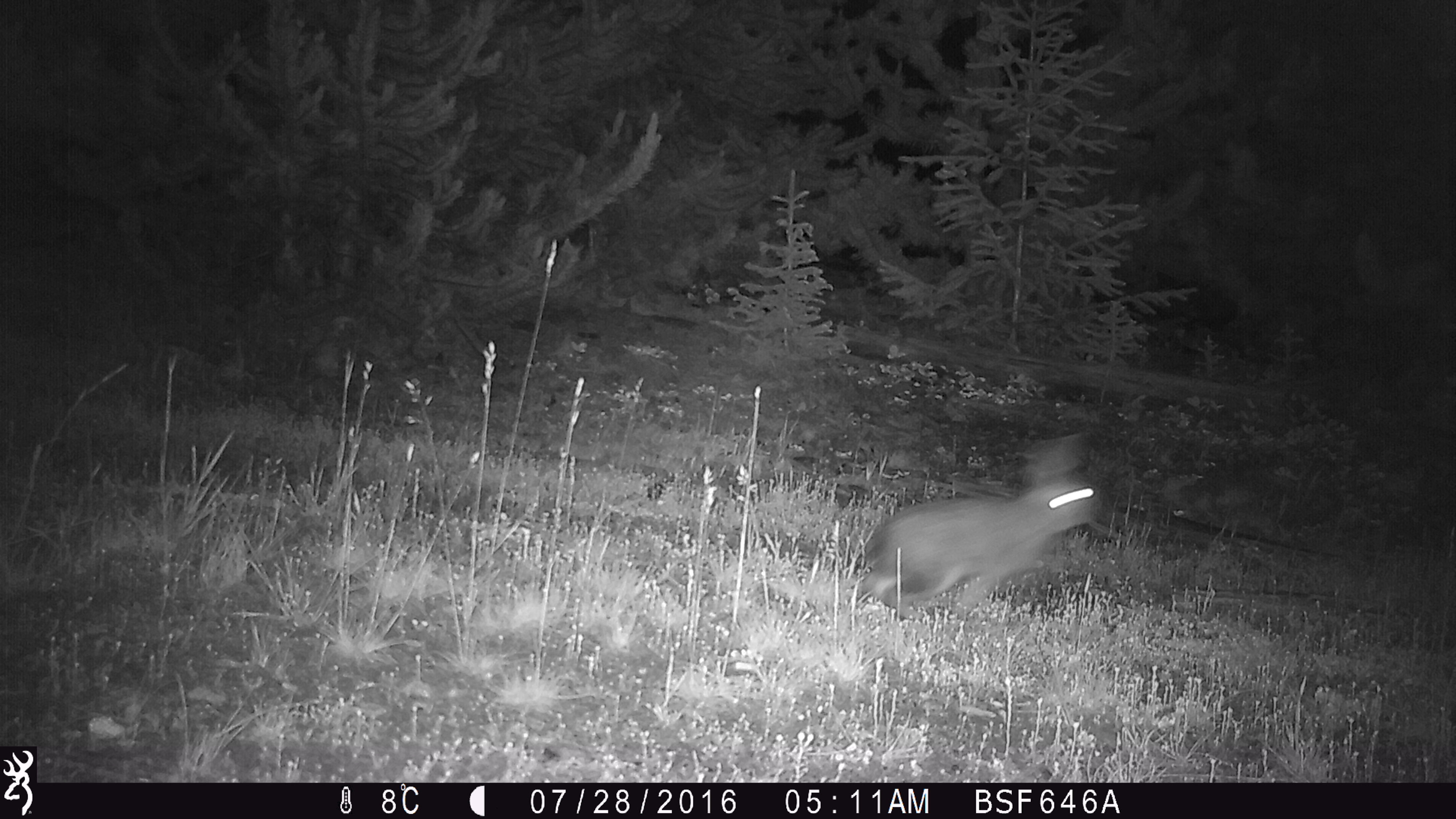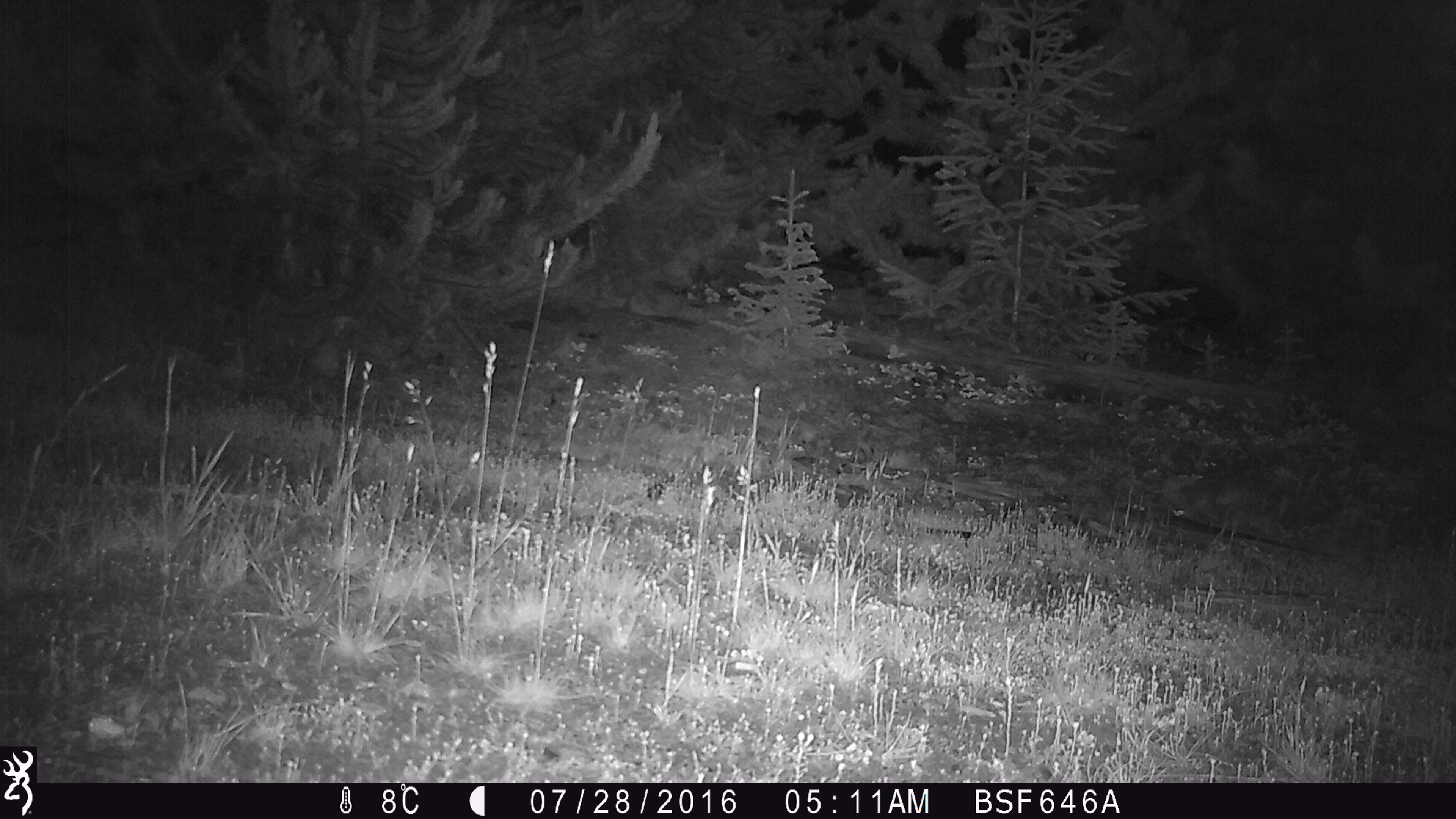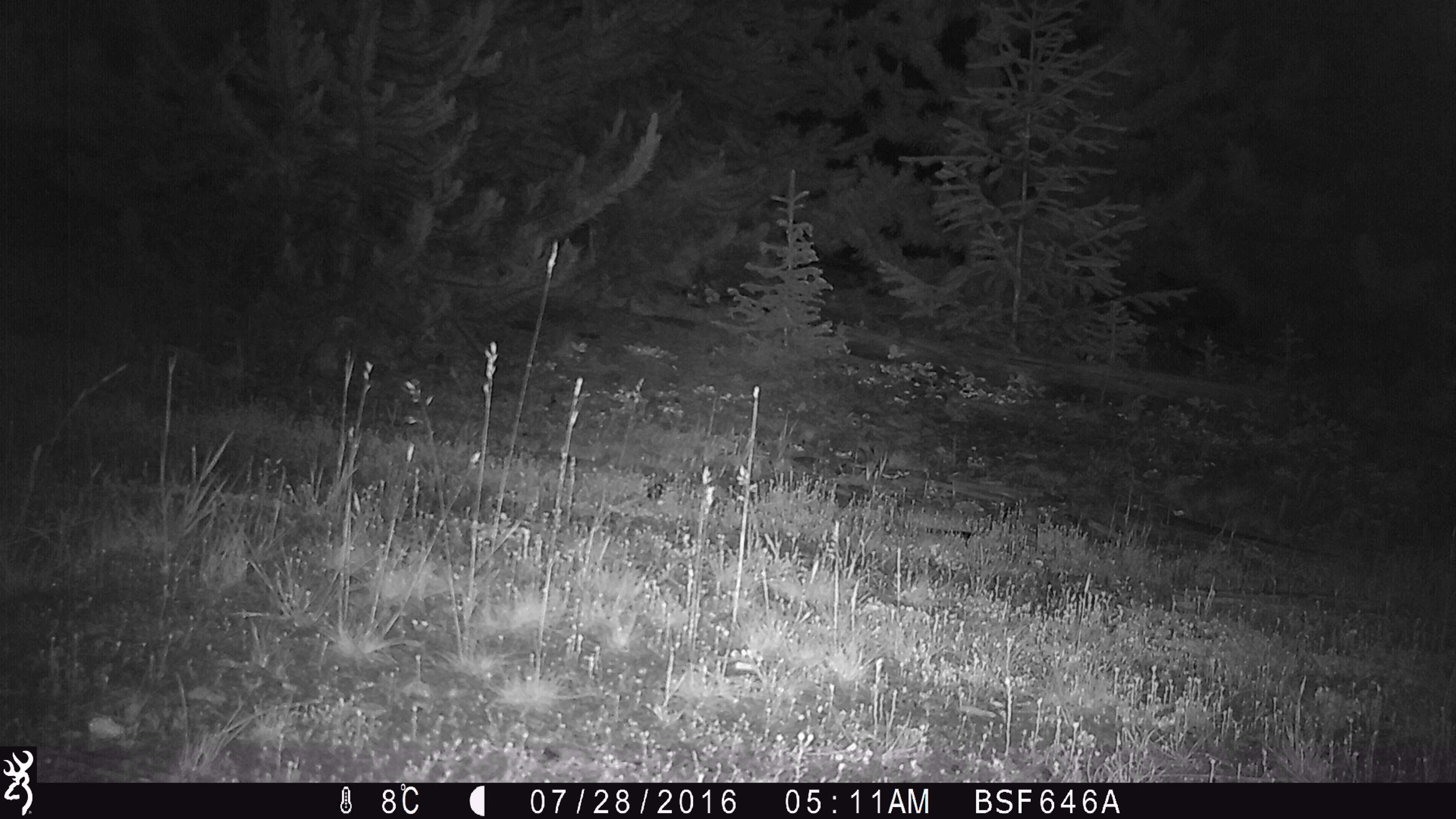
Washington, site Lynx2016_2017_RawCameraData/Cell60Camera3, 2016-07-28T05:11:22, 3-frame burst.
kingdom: Animalia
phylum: Chordata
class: Mammalia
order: Lagomorpha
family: Leporidae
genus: Lepus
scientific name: Lepus americanus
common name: snowshoe hare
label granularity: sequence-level